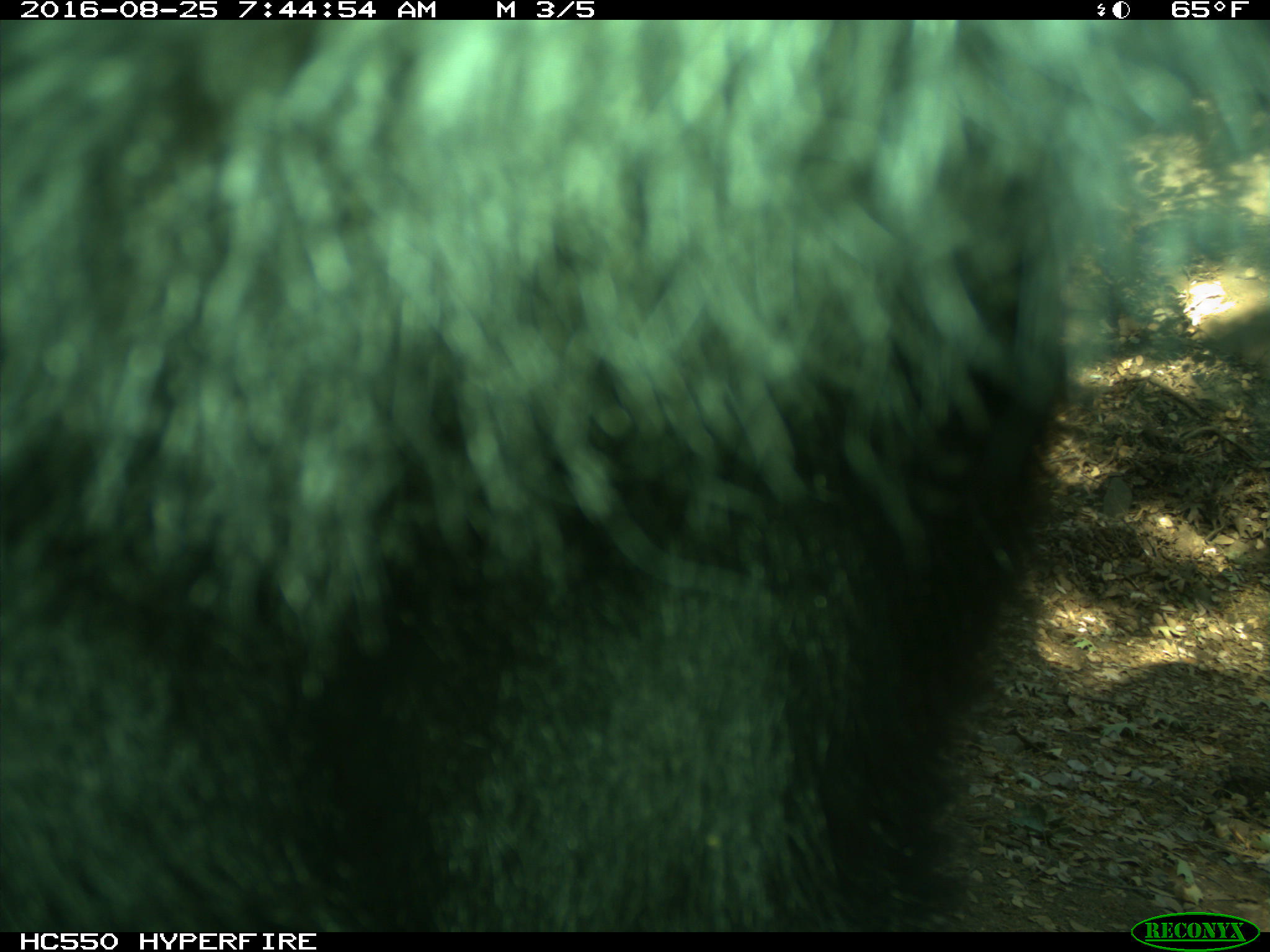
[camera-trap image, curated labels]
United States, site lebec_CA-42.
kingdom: Animalia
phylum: Chordata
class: Mammalia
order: Carnivora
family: Ursidae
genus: Ursus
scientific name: Ursus americanus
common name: american black bear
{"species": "Ursus americanus (american black bear)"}